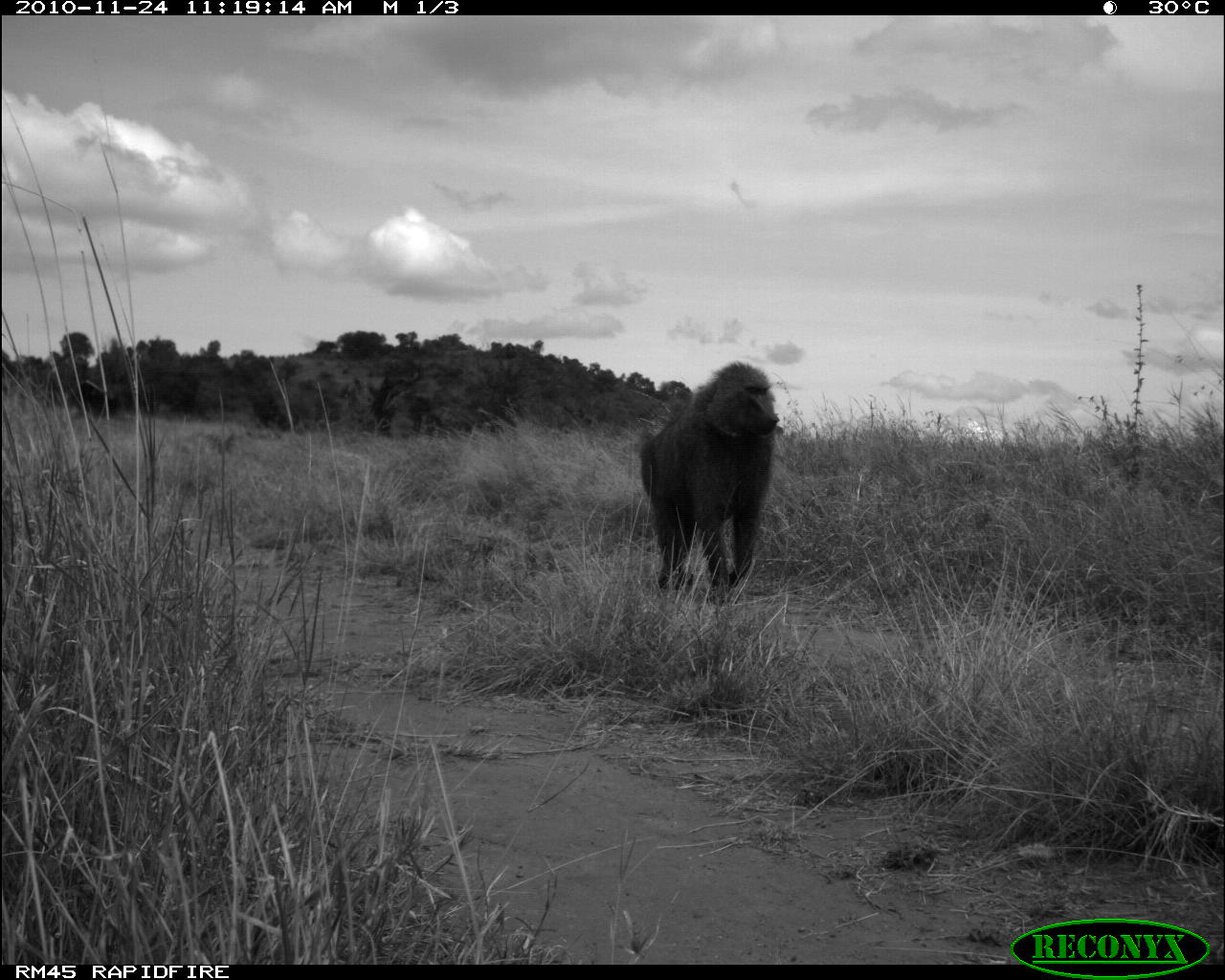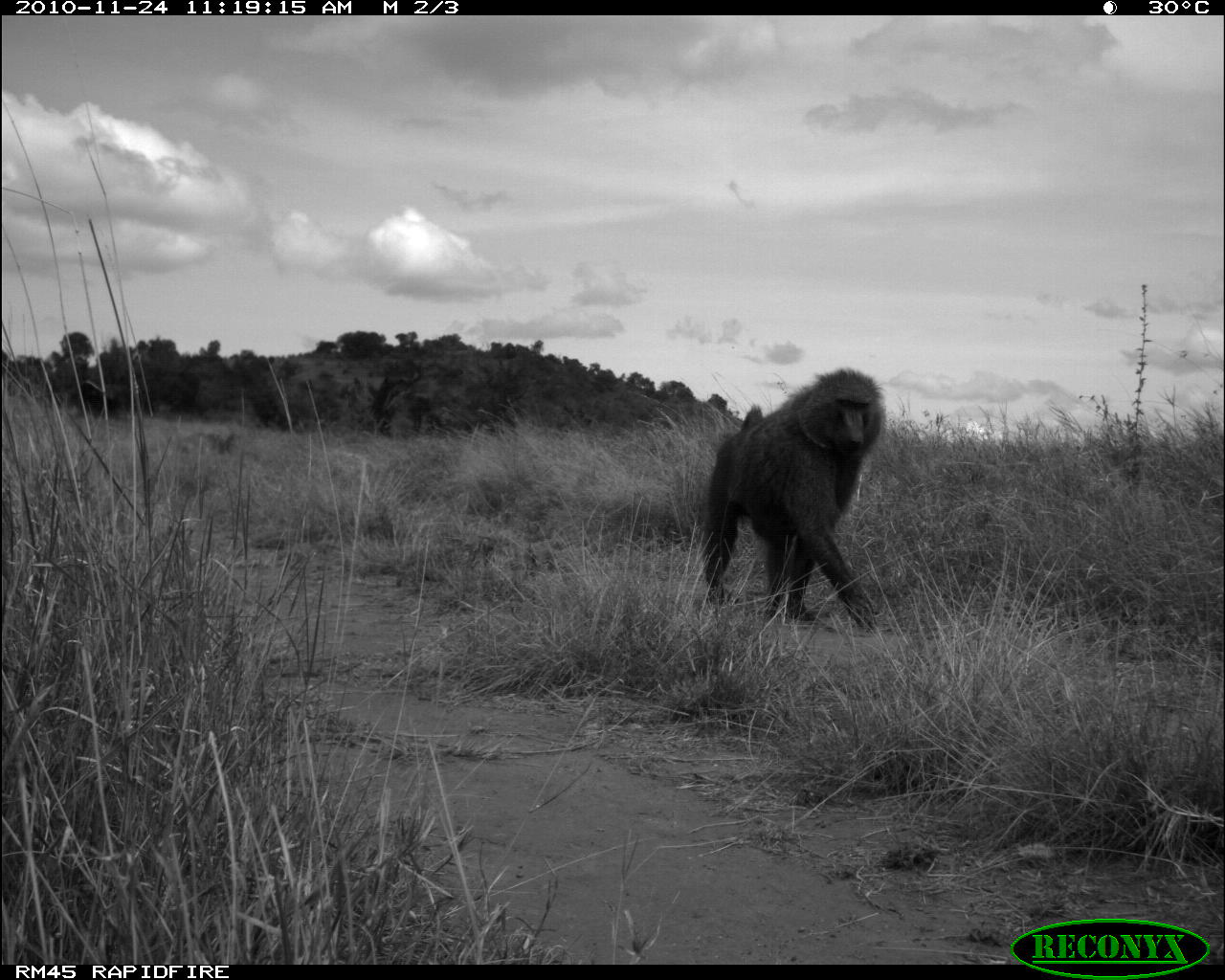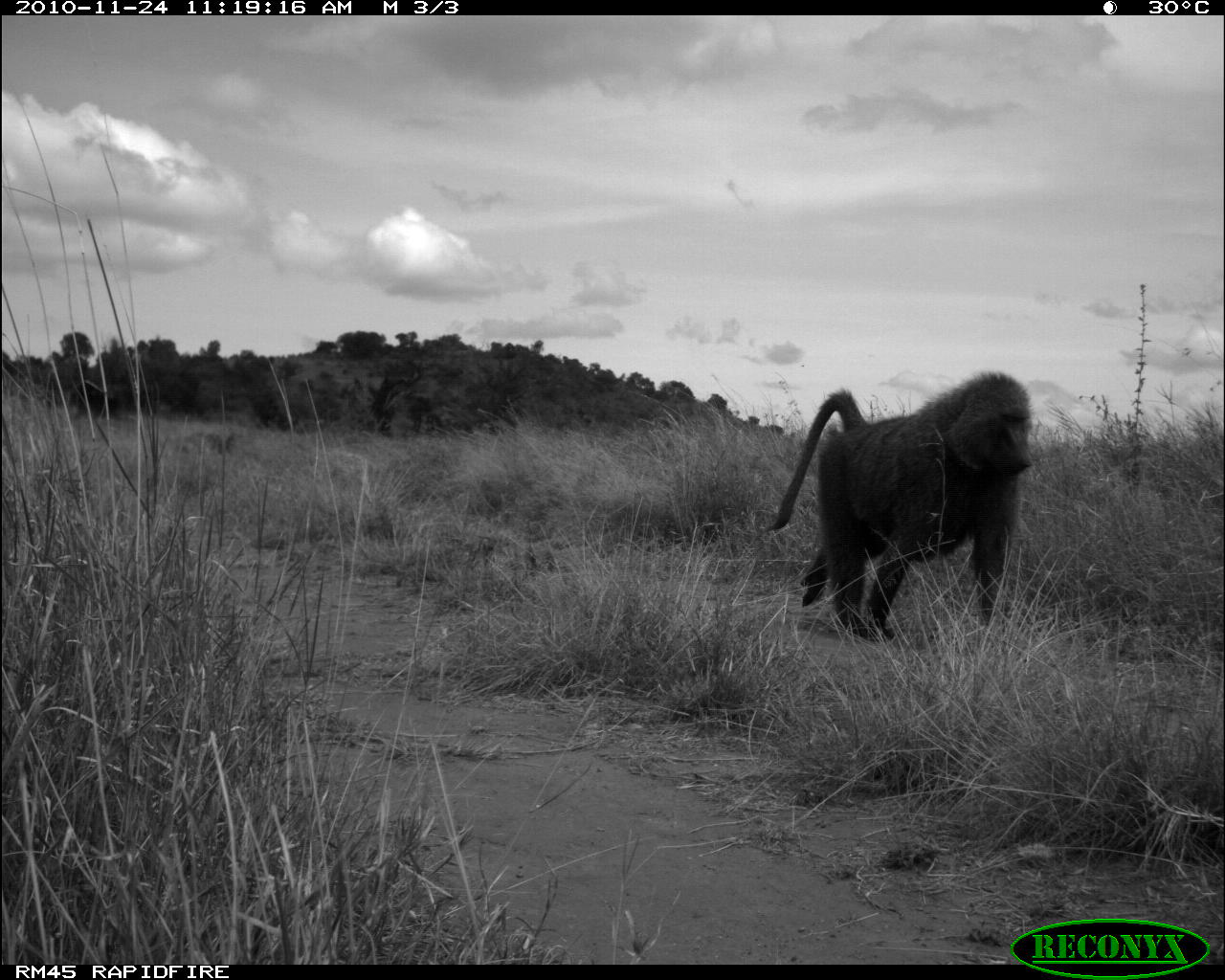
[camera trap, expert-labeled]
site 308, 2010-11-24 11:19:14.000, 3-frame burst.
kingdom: Animalia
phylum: Chordata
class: Mammalia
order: Primates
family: Cercopithecidae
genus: Papio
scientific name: Papio anubis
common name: olive baboon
Papio anubis (olive baboon), count 1.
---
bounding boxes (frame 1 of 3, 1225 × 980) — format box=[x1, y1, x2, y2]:
papio anubis: box=[635, 362, 780, 603]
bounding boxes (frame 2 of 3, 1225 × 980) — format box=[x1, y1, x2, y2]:
papio anubis: box=[700, 366, 885, 632]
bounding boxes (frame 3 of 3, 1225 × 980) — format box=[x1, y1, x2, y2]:
papio anubis: box=[770, 371, 1033, 639]